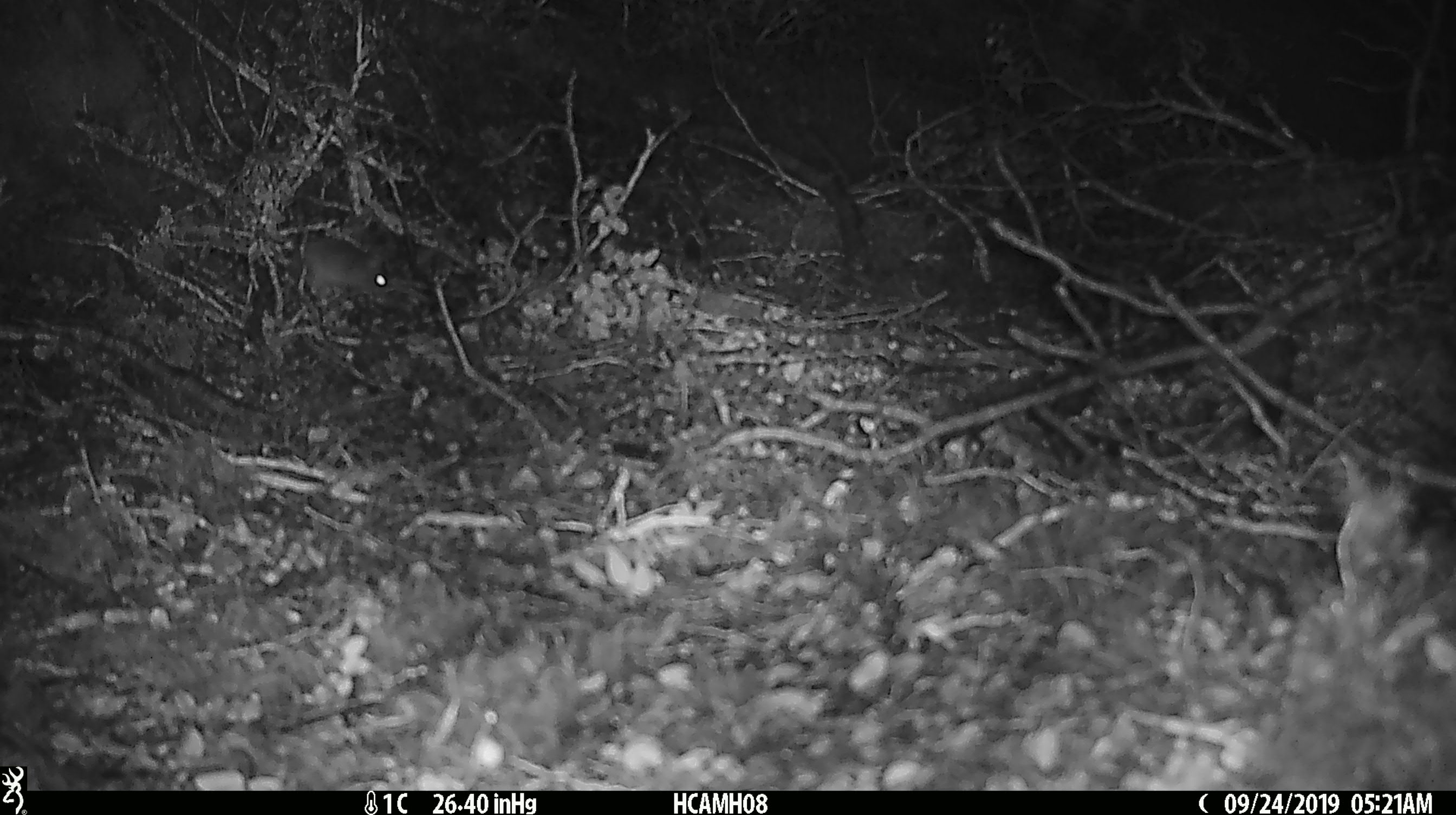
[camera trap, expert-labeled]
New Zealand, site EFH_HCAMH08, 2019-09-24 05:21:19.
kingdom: Animalia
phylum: Chordata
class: Mammalia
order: Rodentia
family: Muridae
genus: Mus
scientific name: Mus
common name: mouse